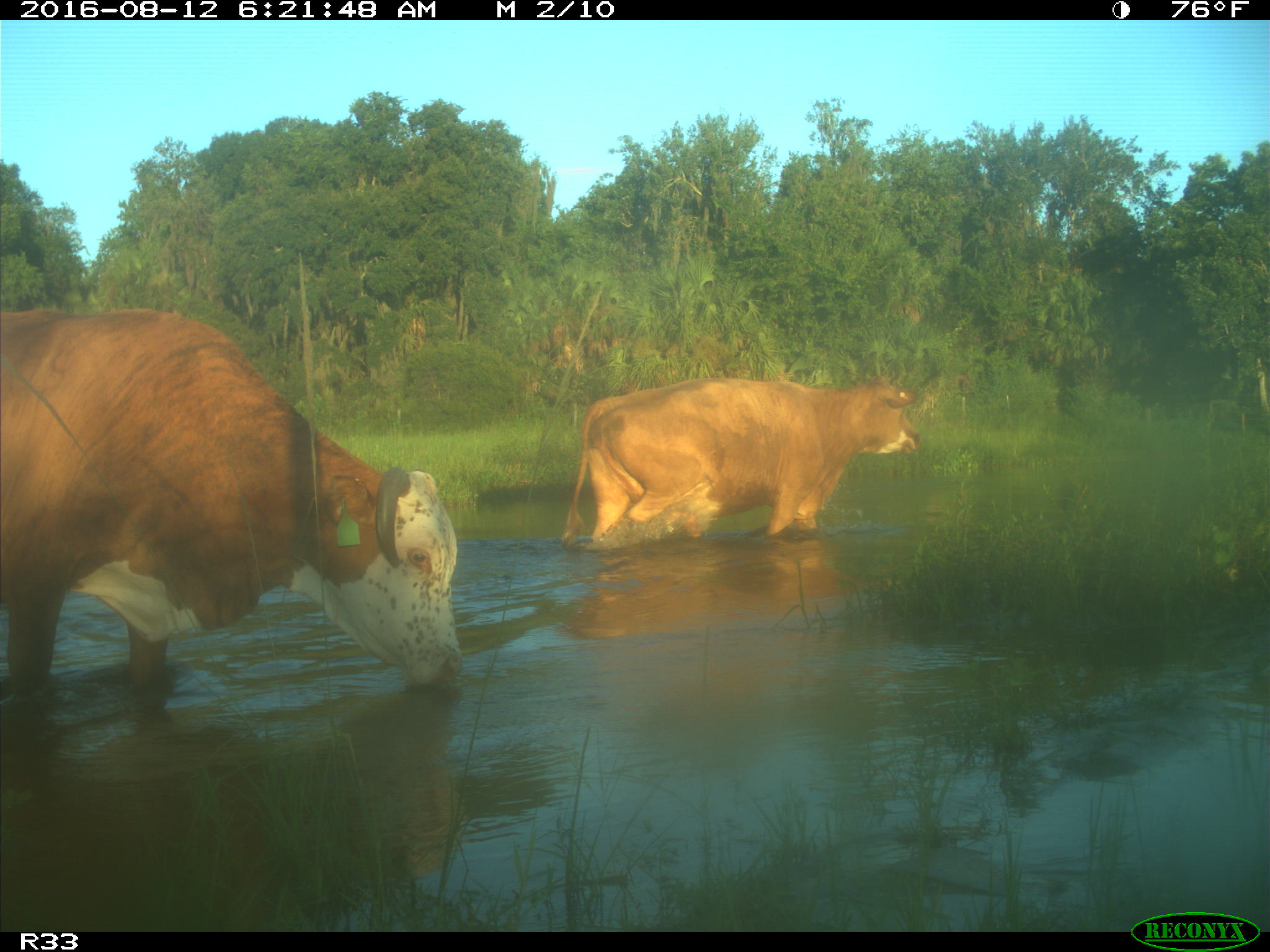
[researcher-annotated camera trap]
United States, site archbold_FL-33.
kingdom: Animalia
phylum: Chordata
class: Mammalia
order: Artiodactyla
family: Bovidae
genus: Bos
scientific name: Bos taurus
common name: domestic cow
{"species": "Bos taurus (domestic cow)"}